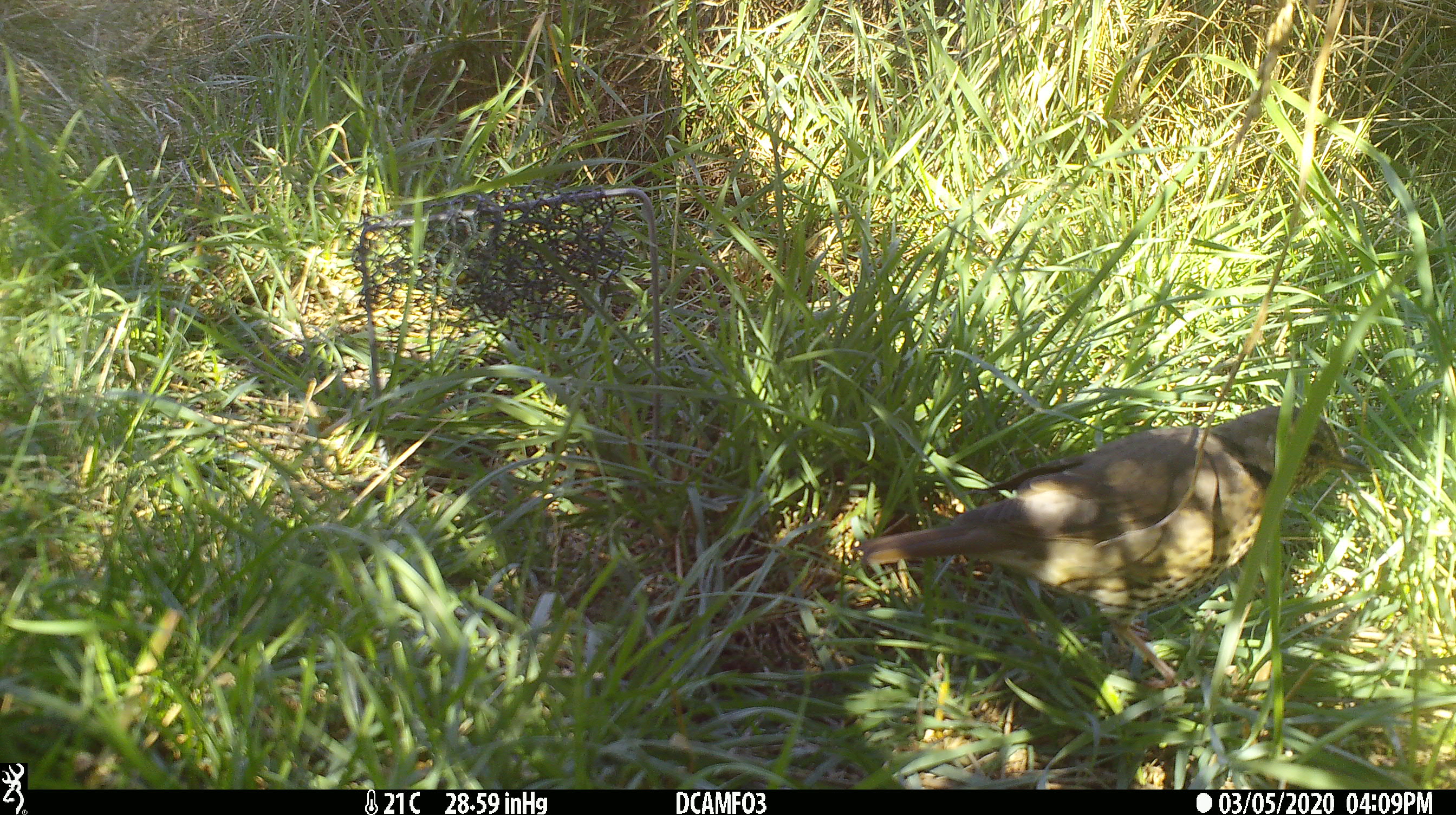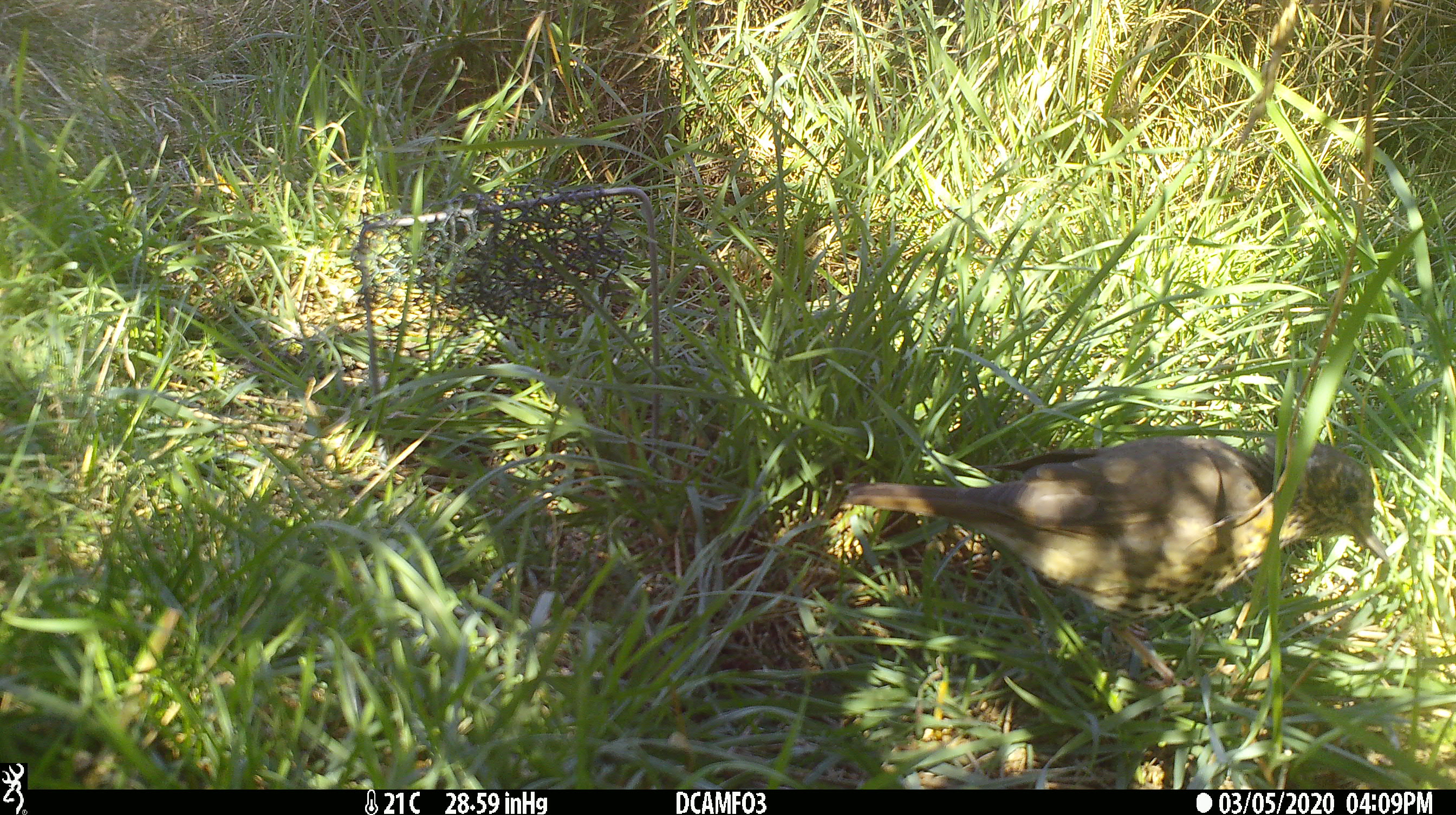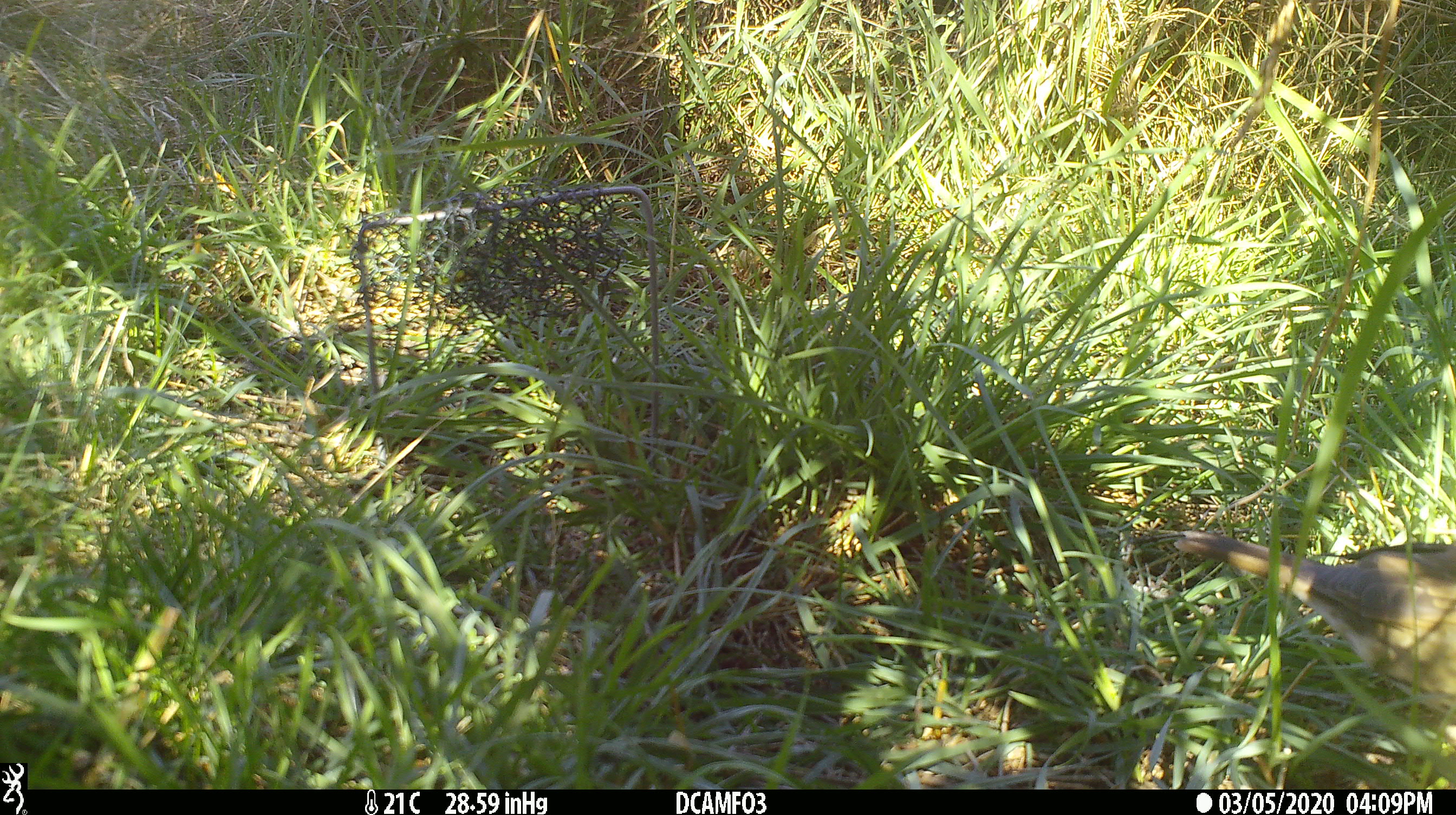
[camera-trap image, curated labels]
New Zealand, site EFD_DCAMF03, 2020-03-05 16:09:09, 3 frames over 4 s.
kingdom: Animalia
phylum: Chordata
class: Aves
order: Passeriformes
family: Turdidae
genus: Turdus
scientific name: Turdus philomelos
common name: song thrush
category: thrush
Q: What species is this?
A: Thrush (song thrush) (Turdus philomelos).